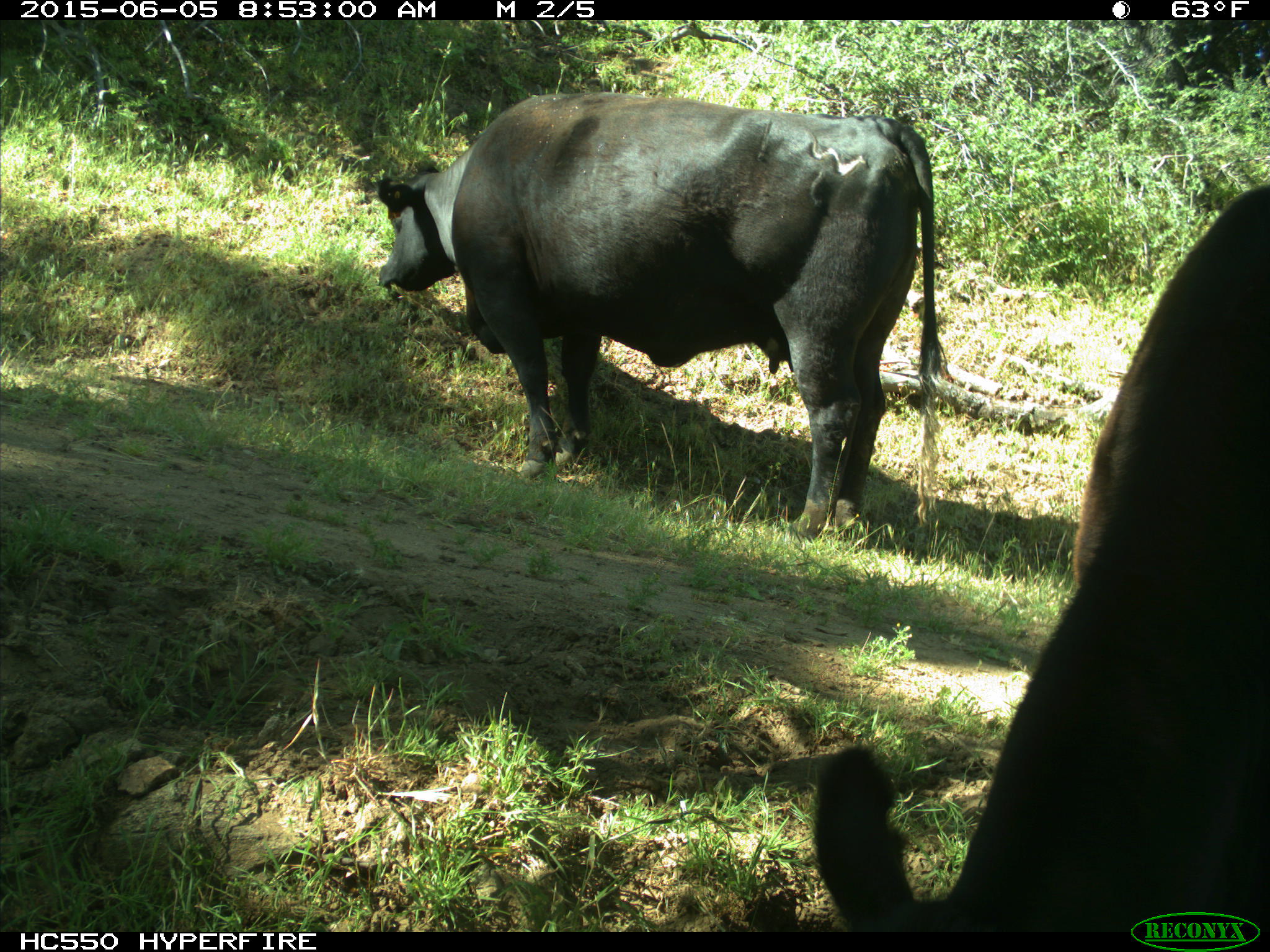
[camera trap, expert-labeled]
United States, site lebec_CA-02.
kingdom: Animalia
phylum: Chordata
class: Mammalia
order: Artiodactyla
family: Bovidae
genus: Bos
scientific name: Bos taurus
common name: domestic cow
Bos taurus (domestic cow).